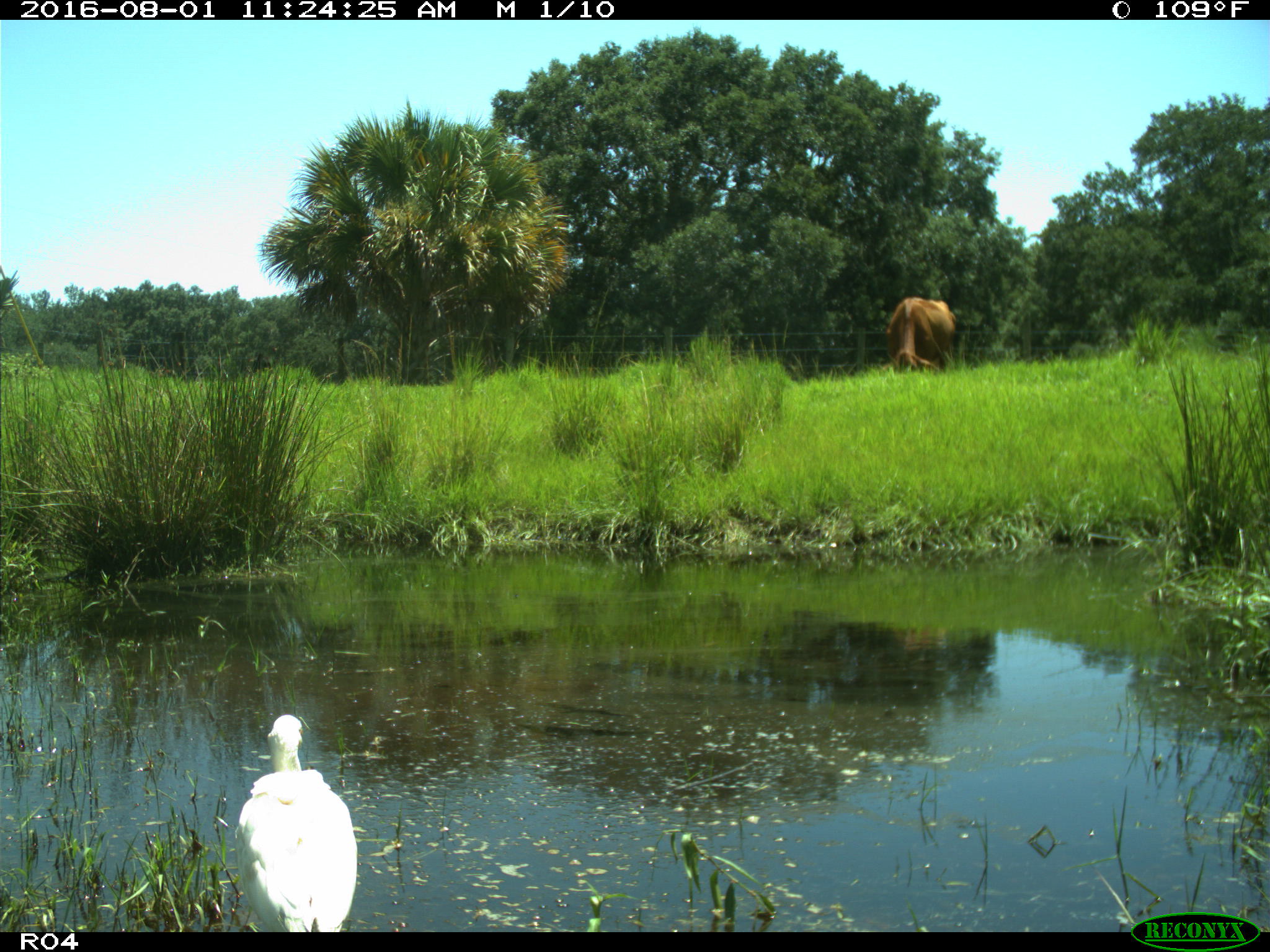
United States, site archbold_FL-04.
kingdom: Animalia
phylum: Chordata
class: Mammalia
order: Artiodactyla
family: Bovidae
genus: Bos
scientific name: Bos taurus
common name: domestic cow